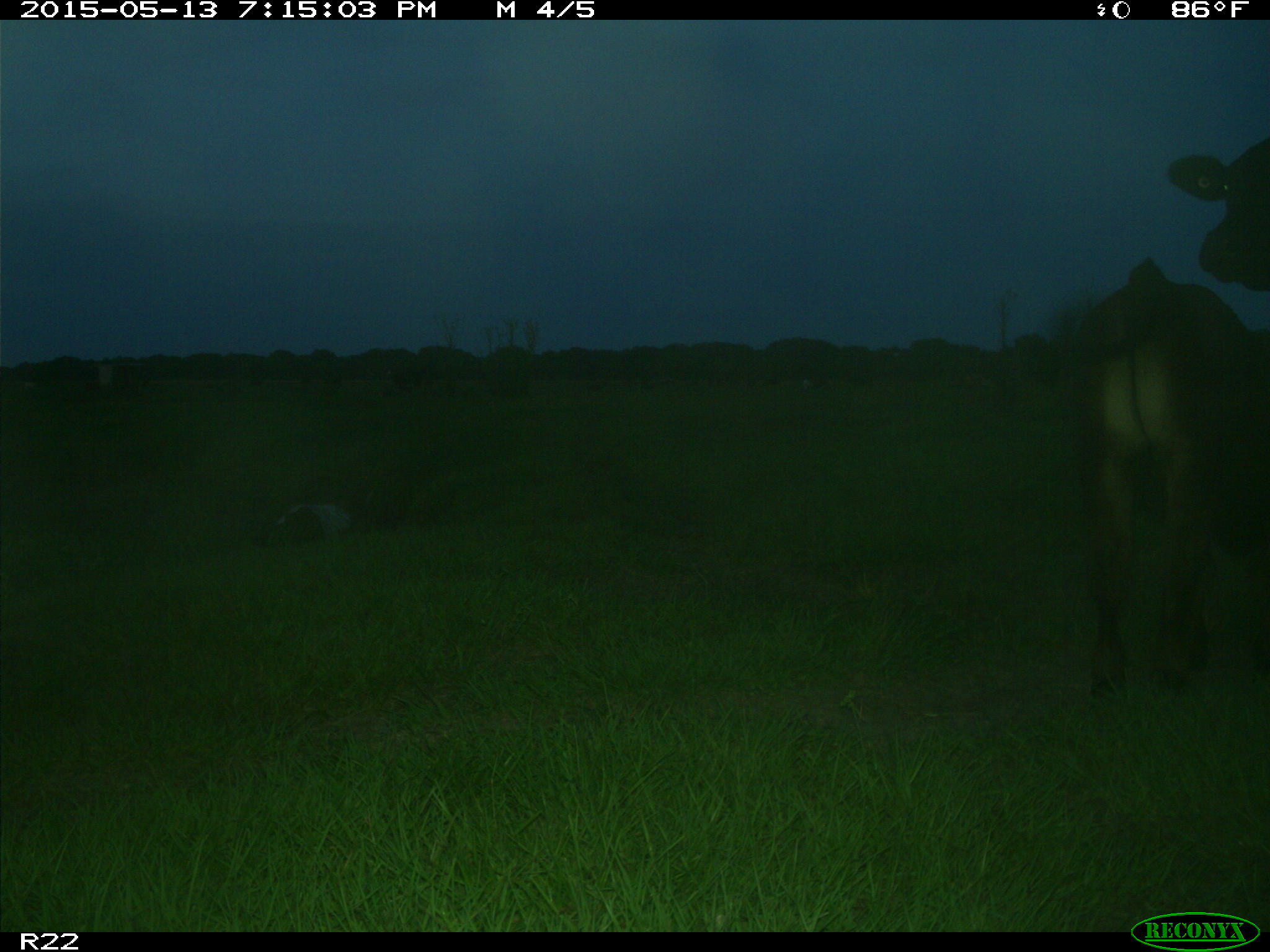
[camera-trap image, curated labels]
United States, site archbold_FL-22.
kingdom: Animalia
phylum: Chordata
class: Mammalia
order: Artiodactyla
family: Bovidae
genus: Bos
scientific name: Bos taurus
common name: domestic cow